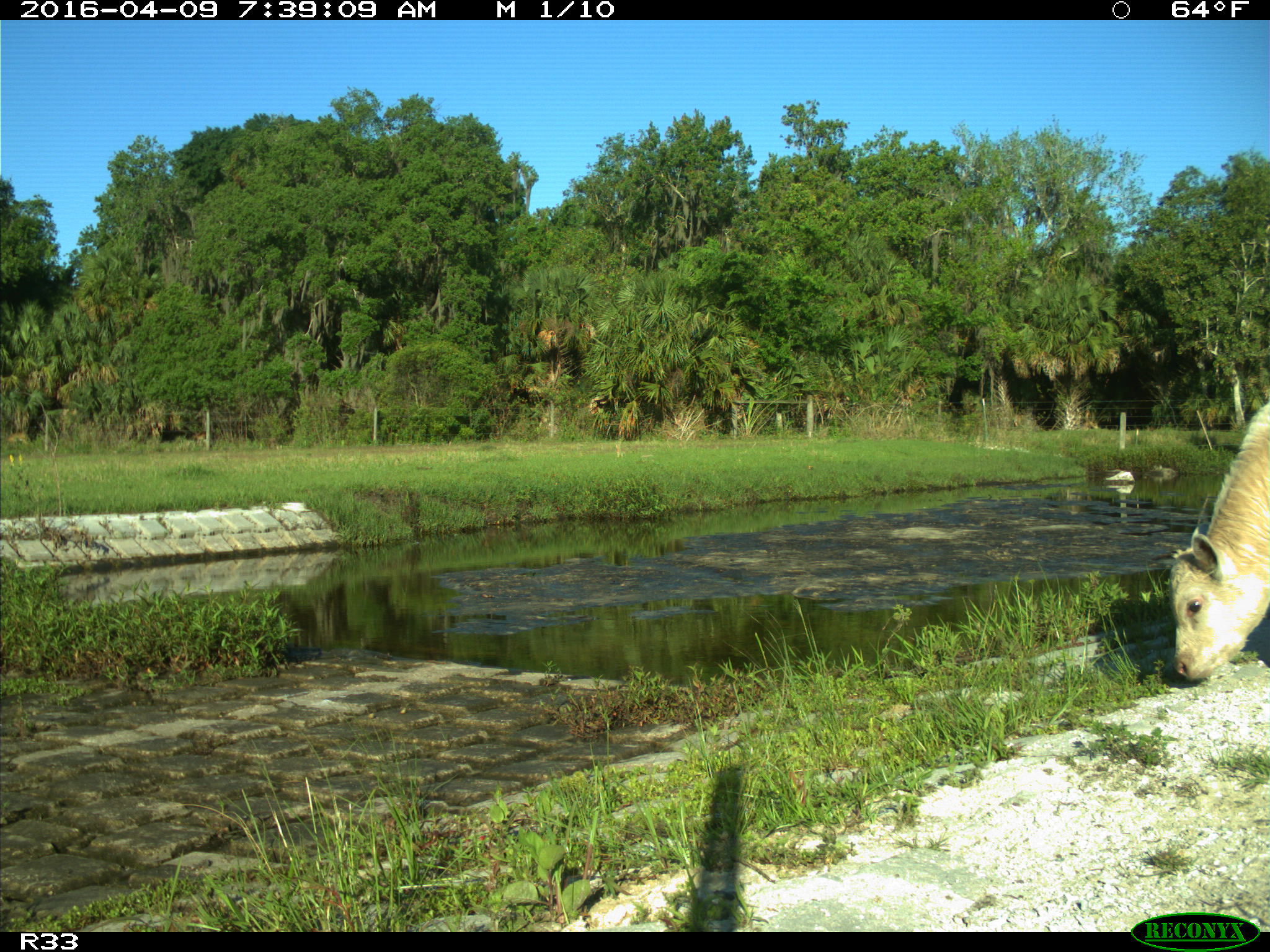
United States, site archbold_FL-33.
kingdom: Animalia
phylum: Chordata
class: Mammalia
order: Artiodactyla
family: Bovidae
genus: Bos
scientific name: Bos taurus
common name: domestic cow